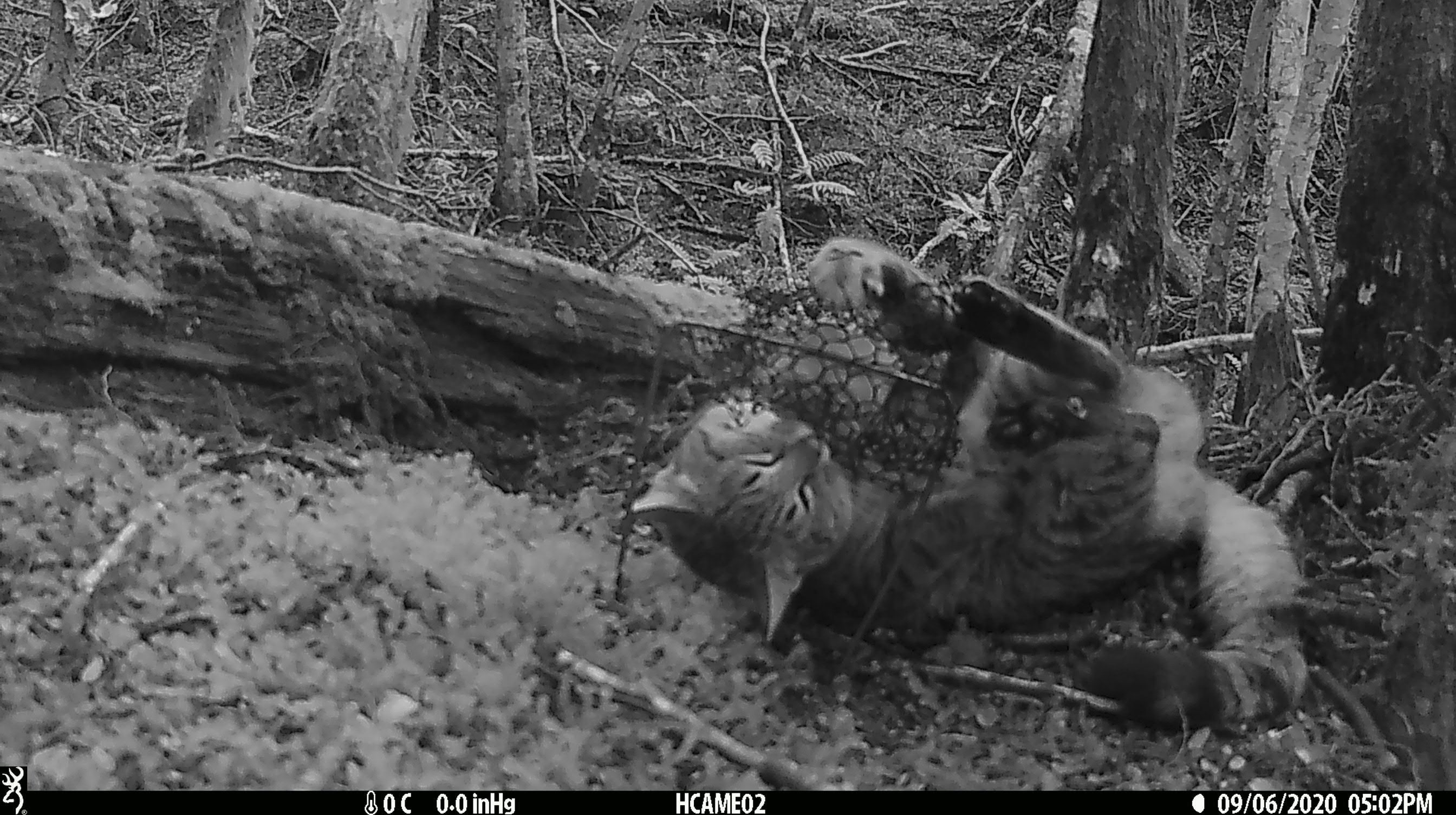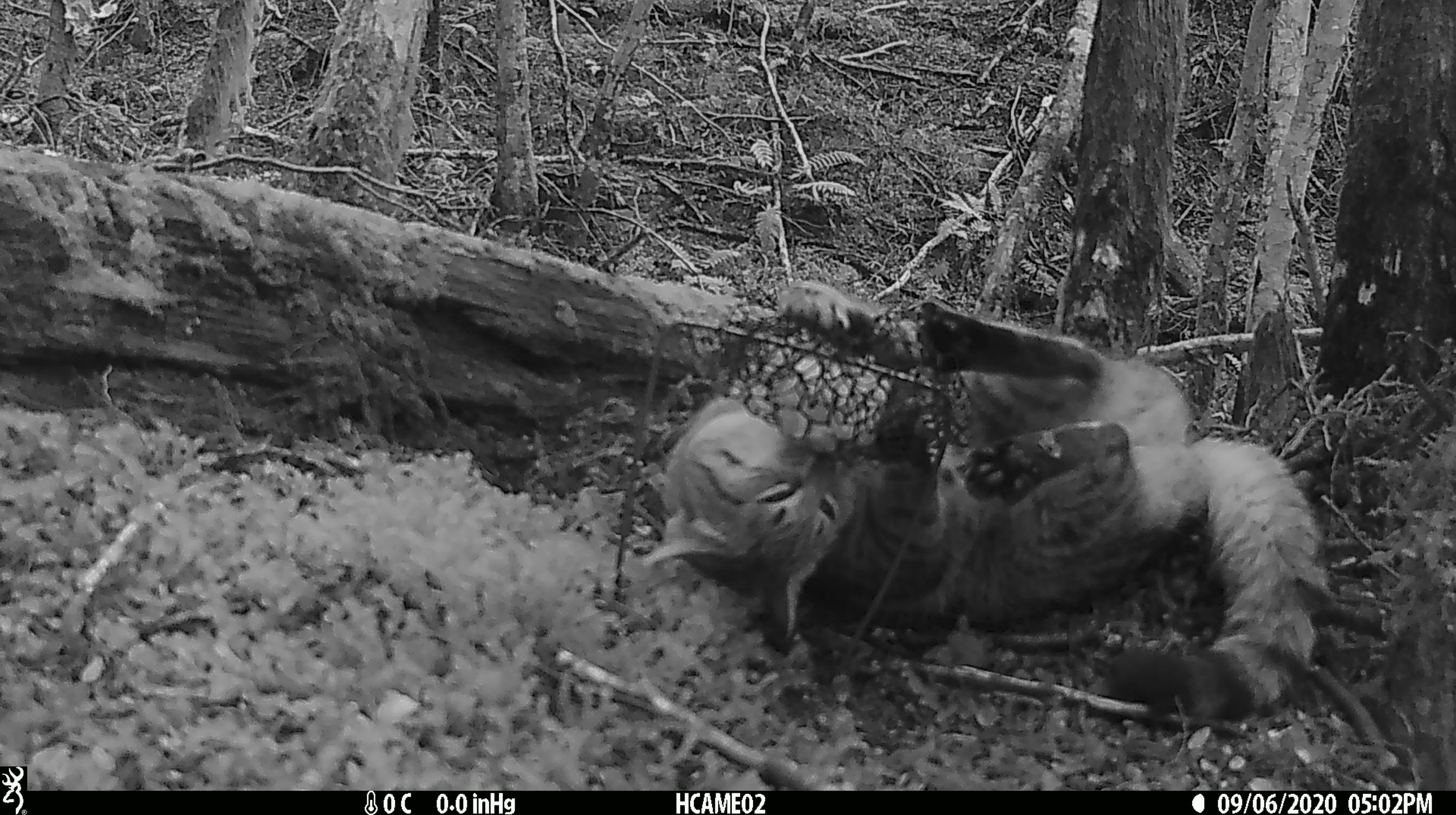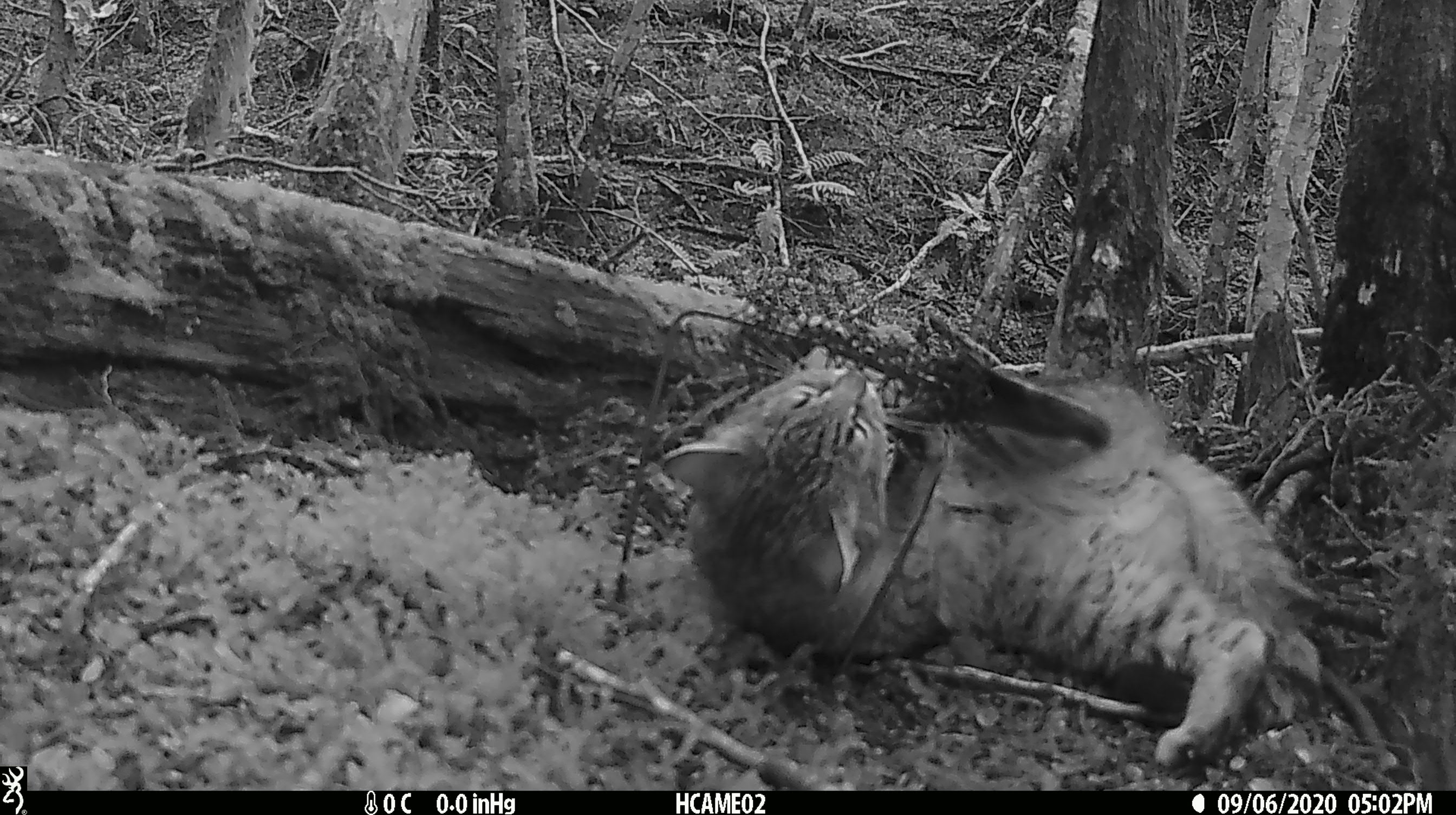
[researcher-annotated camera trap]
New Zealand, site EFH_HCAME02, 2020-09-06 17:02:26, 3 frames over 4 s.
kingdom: Animalia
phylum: Chordata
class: Mammalia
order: Carnivora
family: Felidae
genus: Felis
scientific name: Felis catus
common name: domestic cat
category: cat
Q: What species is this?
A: Cat (domestic cat) (Felis catus).